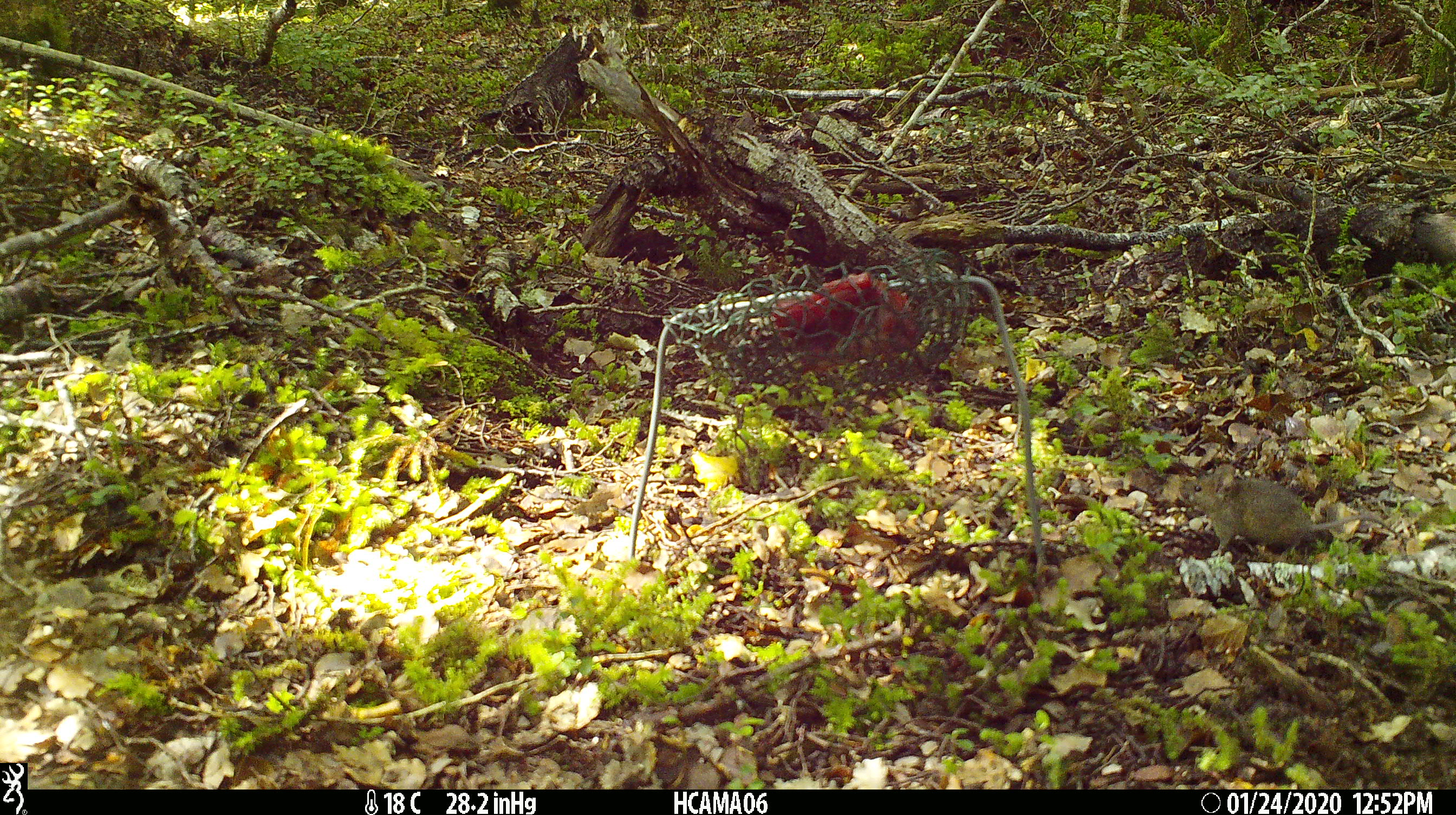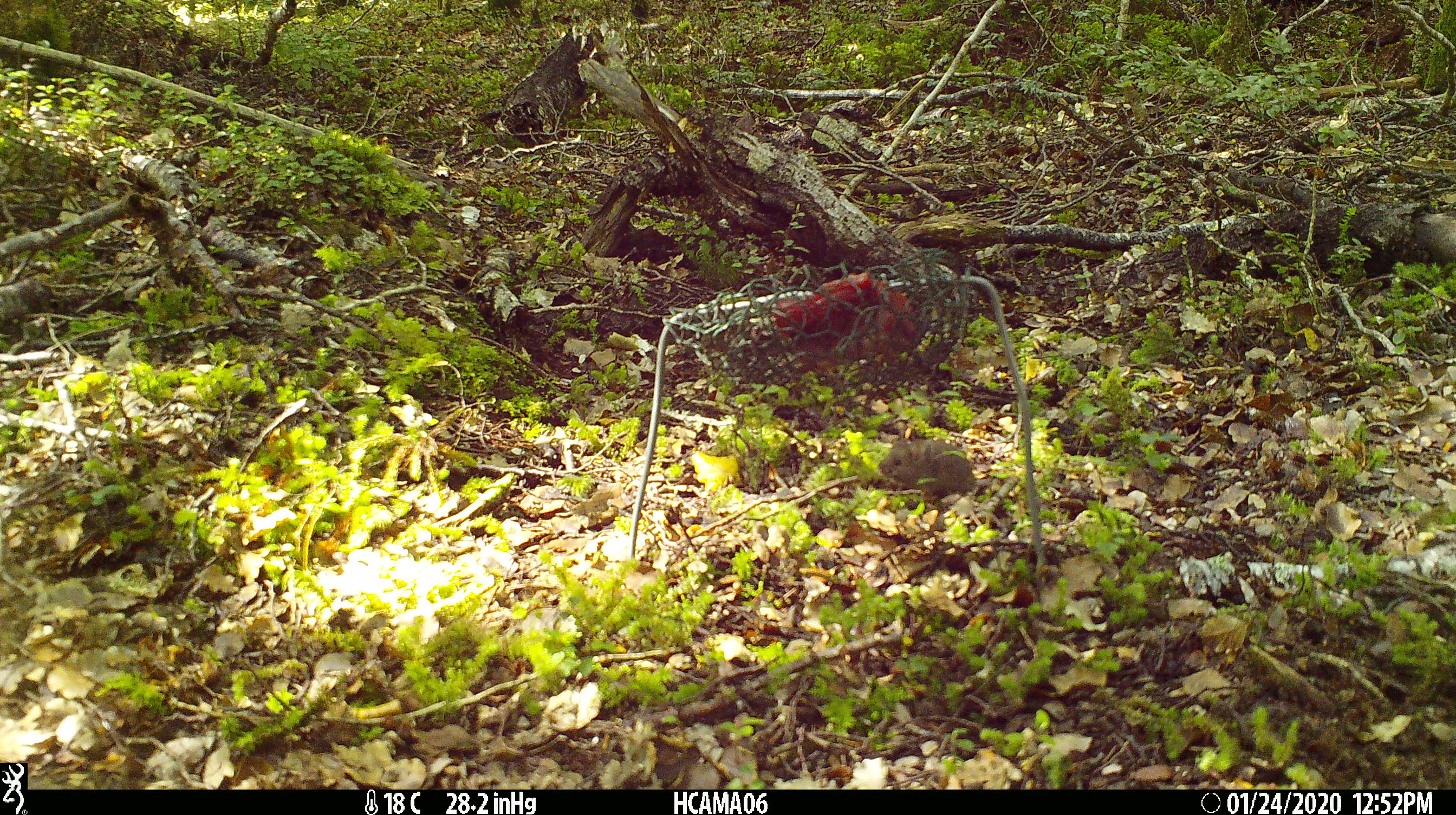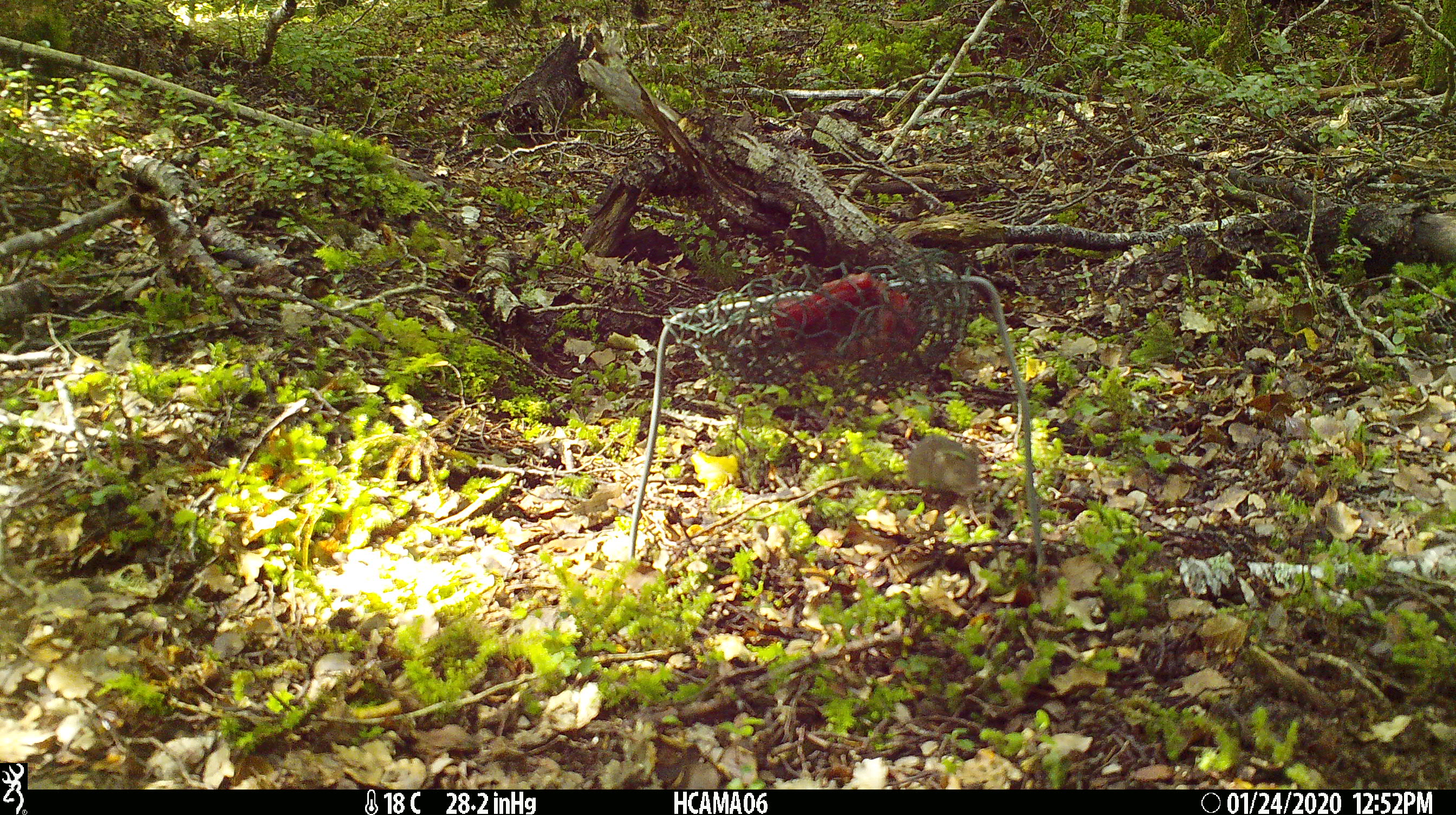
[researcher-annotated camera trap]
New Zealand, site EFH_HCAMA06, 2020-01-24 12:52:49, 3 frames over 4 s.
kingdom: Animalia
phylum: Chordata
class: Mammalia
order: Rodentia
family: Muridae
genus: Mus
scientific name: Mus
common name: mouse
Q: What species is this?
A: Mouse (Mus).